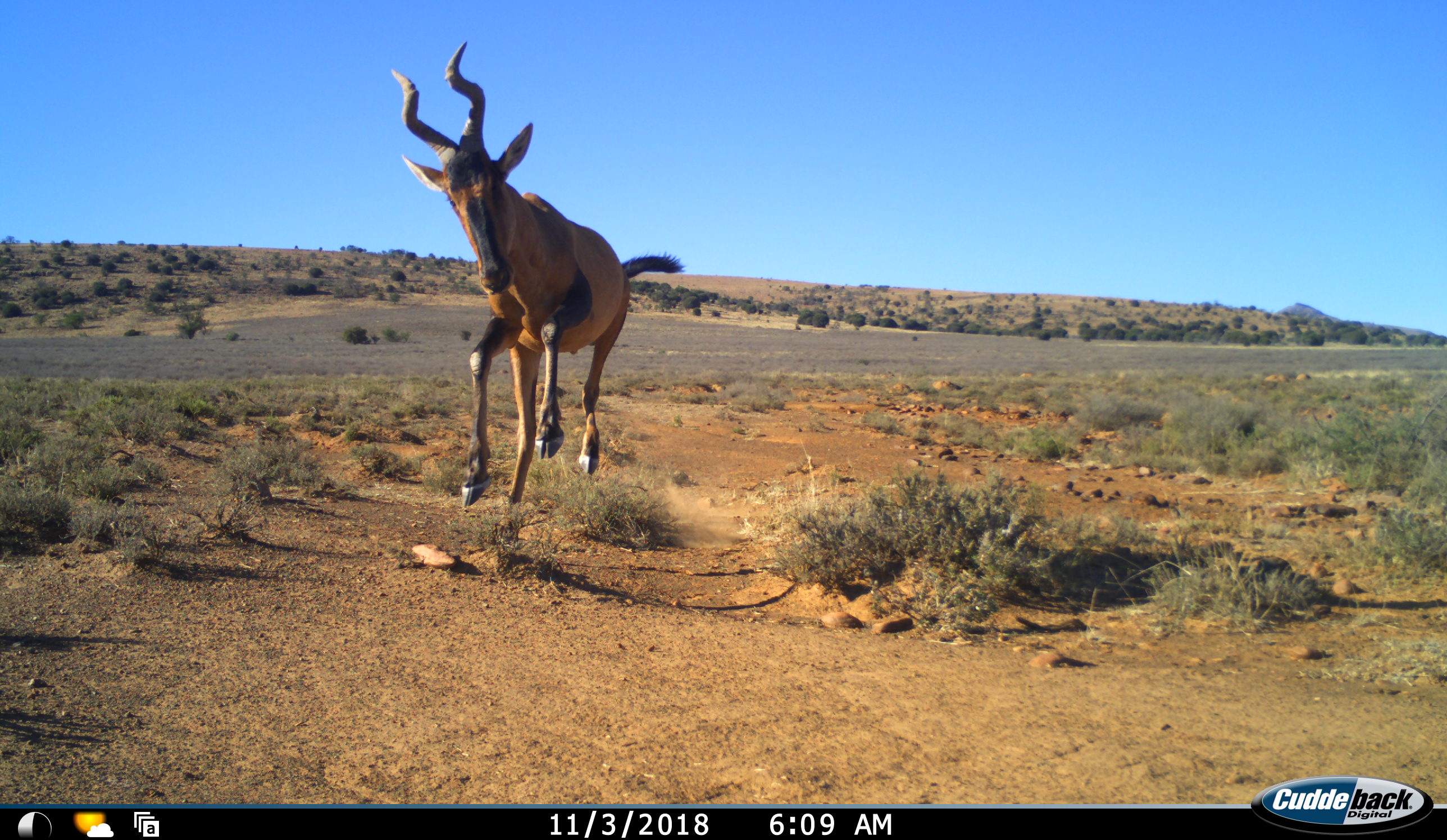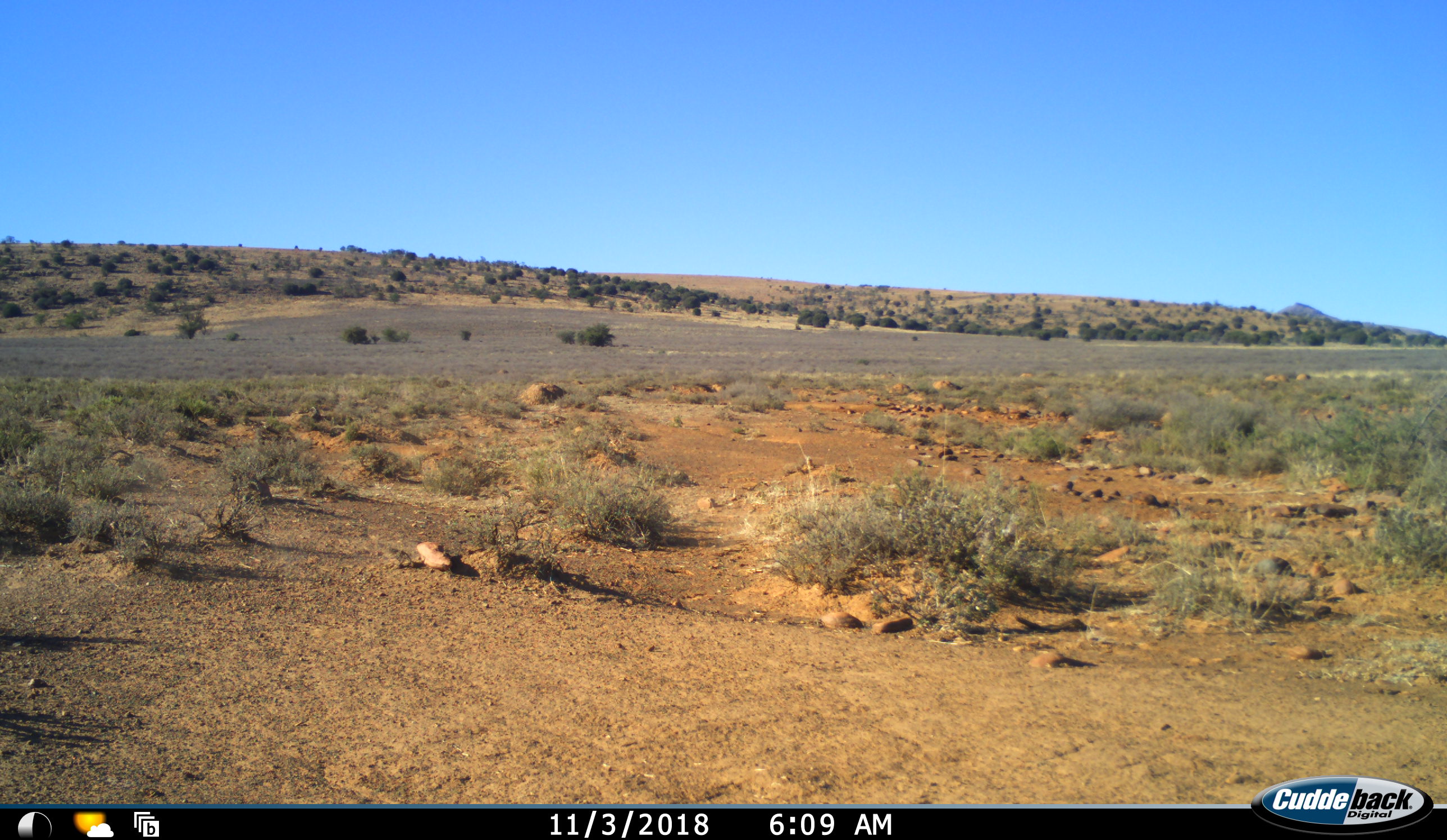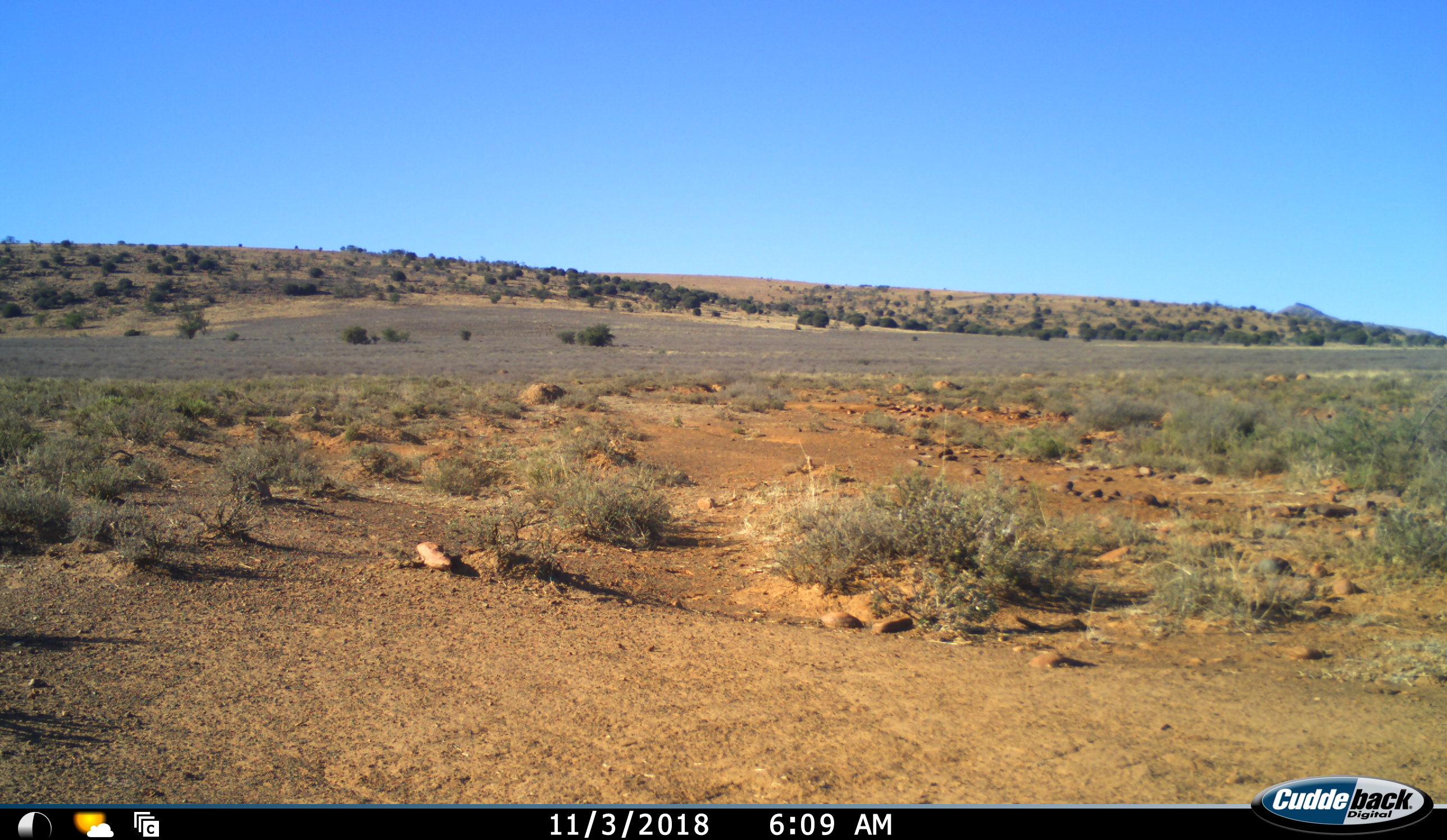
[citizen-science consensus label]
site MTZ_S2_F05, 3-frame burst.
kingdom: Animalia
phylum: Chordata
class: Mammalia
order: Artiodactyla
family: Bovidae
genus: Alcelaphus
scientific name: Alcelaphus buselaphus caama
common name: red hartebeest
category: hartebeestred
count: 1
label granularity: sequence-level